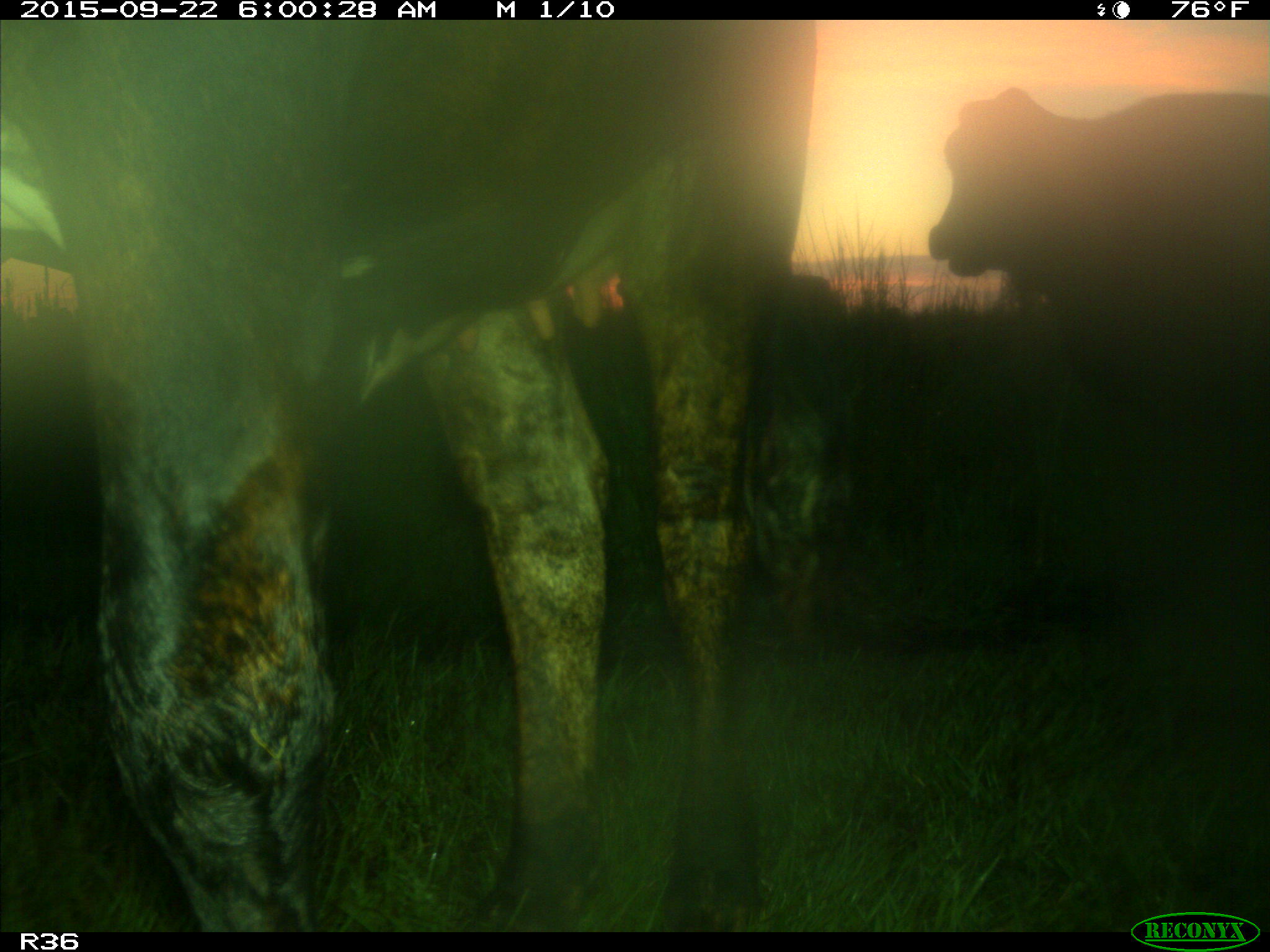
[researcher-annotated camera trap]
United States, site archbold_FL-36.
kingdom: Animalia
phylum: Chordata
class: Mammalia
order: Artiodactyla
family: Bovidae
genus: Bos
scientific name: Bos taurus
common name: domestic cow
Bos taurus (domestic cow).